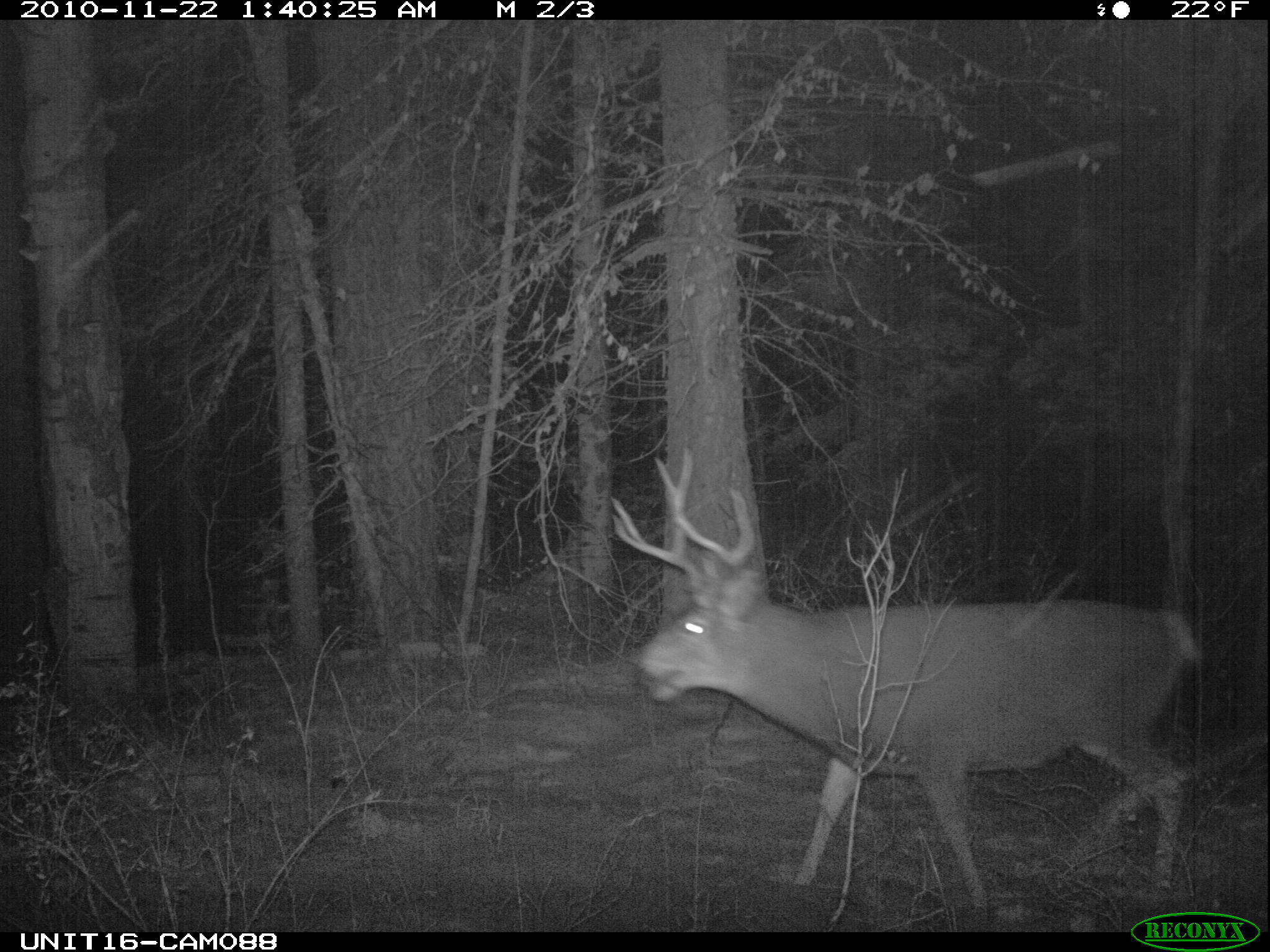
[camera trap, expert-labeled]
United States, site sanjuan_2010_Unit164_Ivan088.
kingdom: Animalia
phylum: Chordata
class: Mammalia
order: Artiodactyla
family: Cervidae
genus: Odocoileus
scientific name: Odocoileus hemionus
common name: mule deer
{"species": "Odocoileus hemionus (mule deer)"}